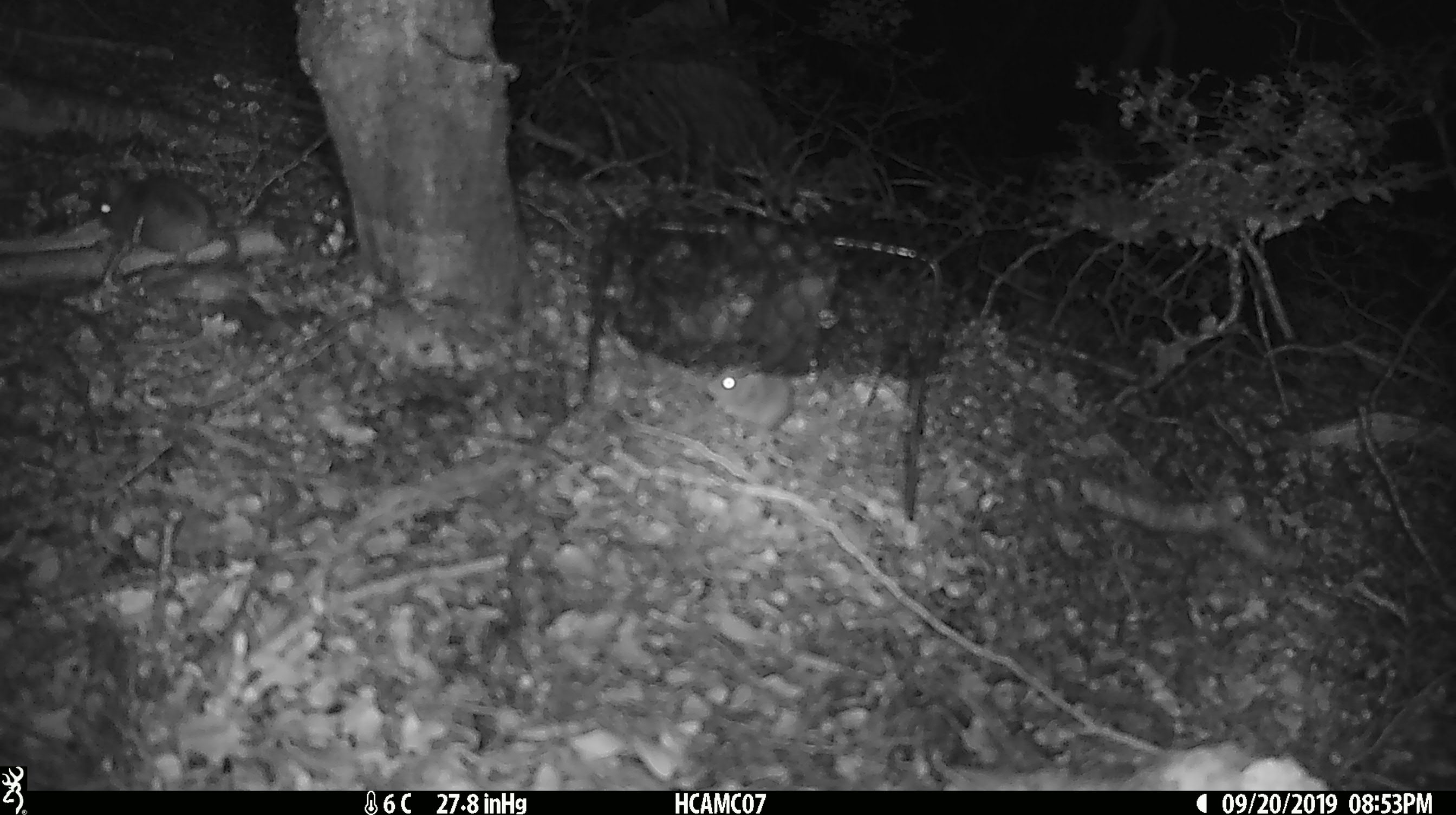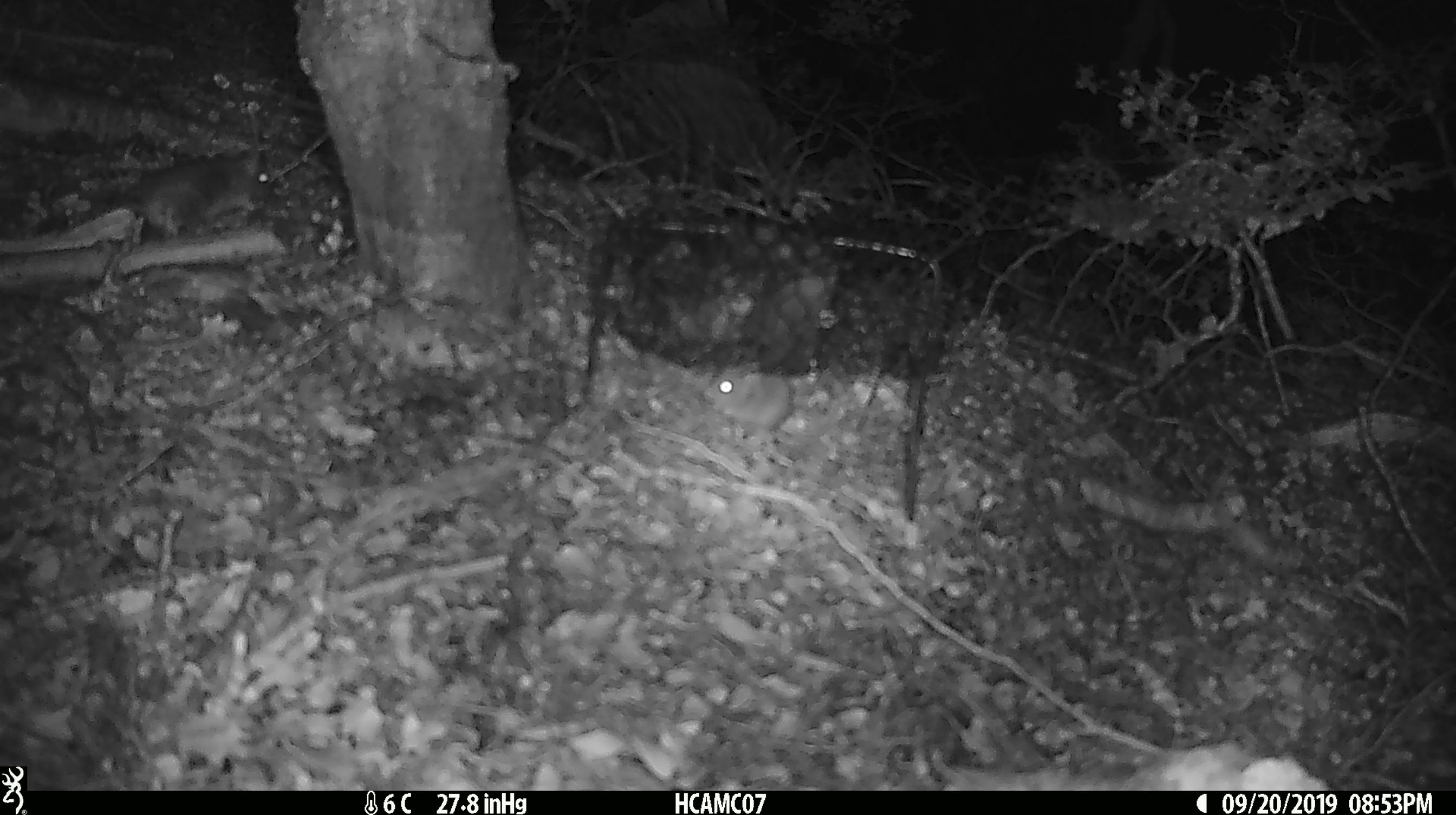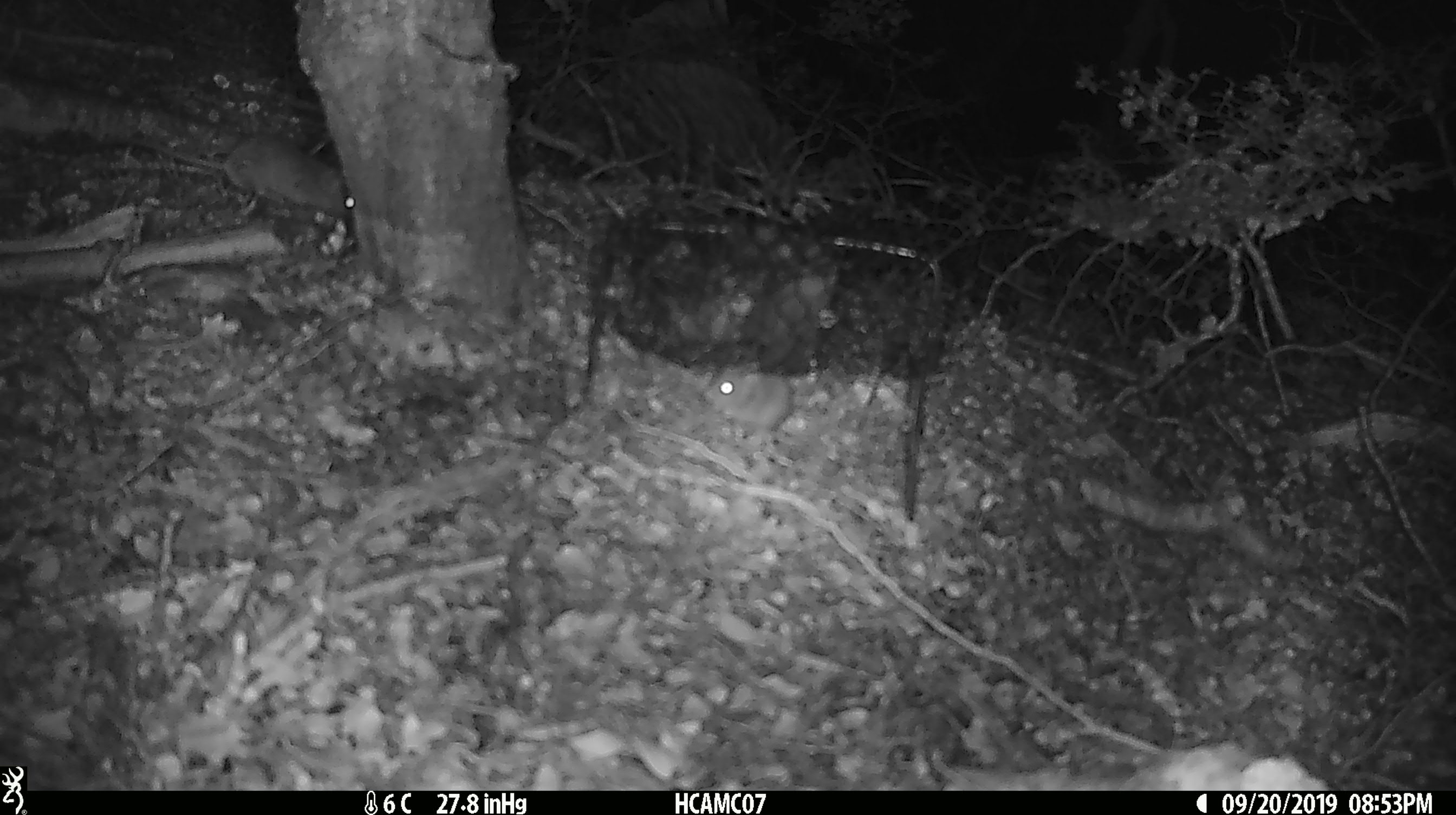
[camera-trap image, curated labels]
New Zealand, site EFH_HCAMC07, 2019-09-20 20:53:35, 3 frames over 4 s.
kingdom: Animalia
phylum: Chordata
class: Mammalia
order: Rodentia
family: Muridae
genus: Mus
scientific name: Mus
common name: mouse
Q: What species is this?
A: Mouse (Mus).